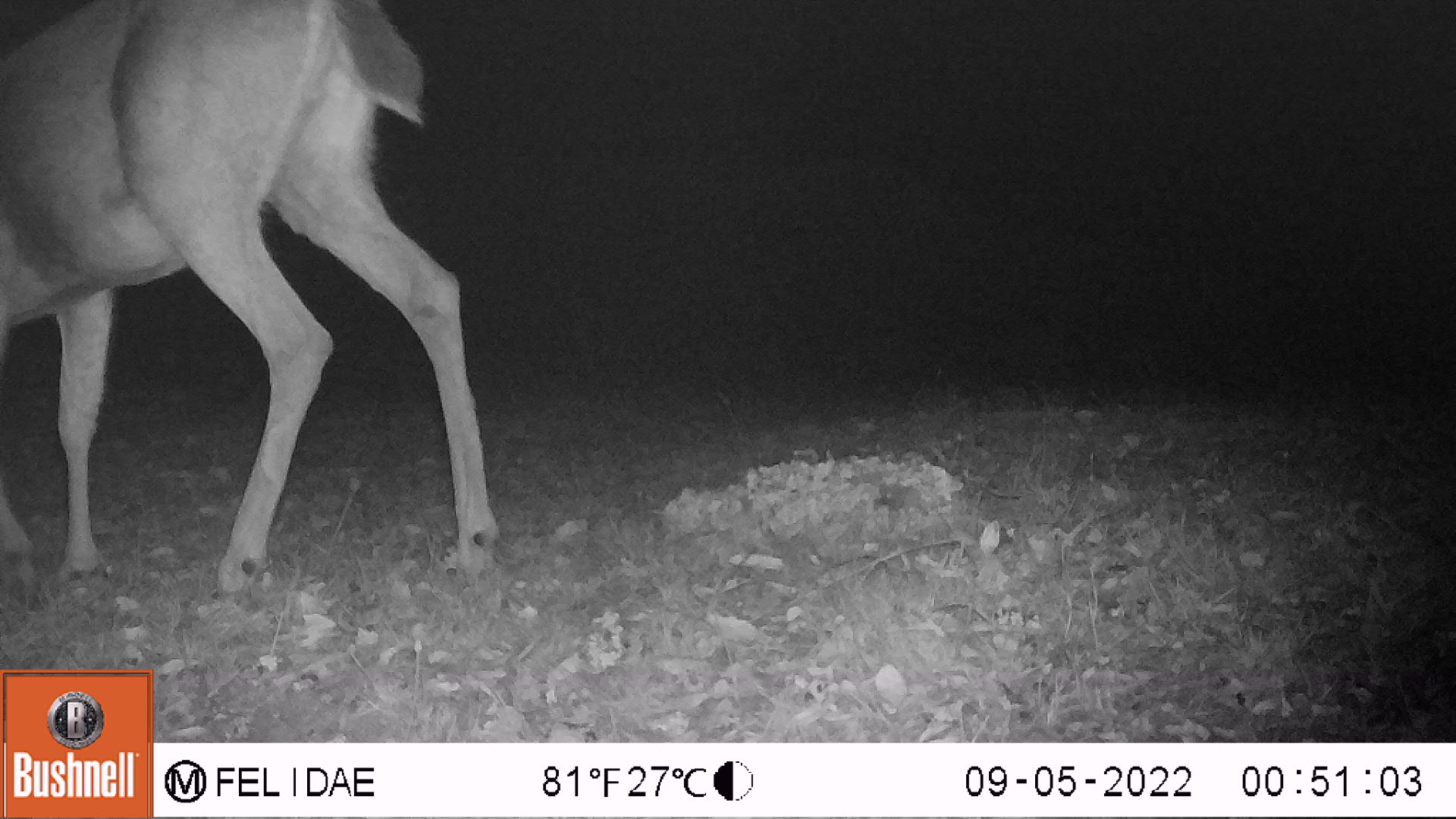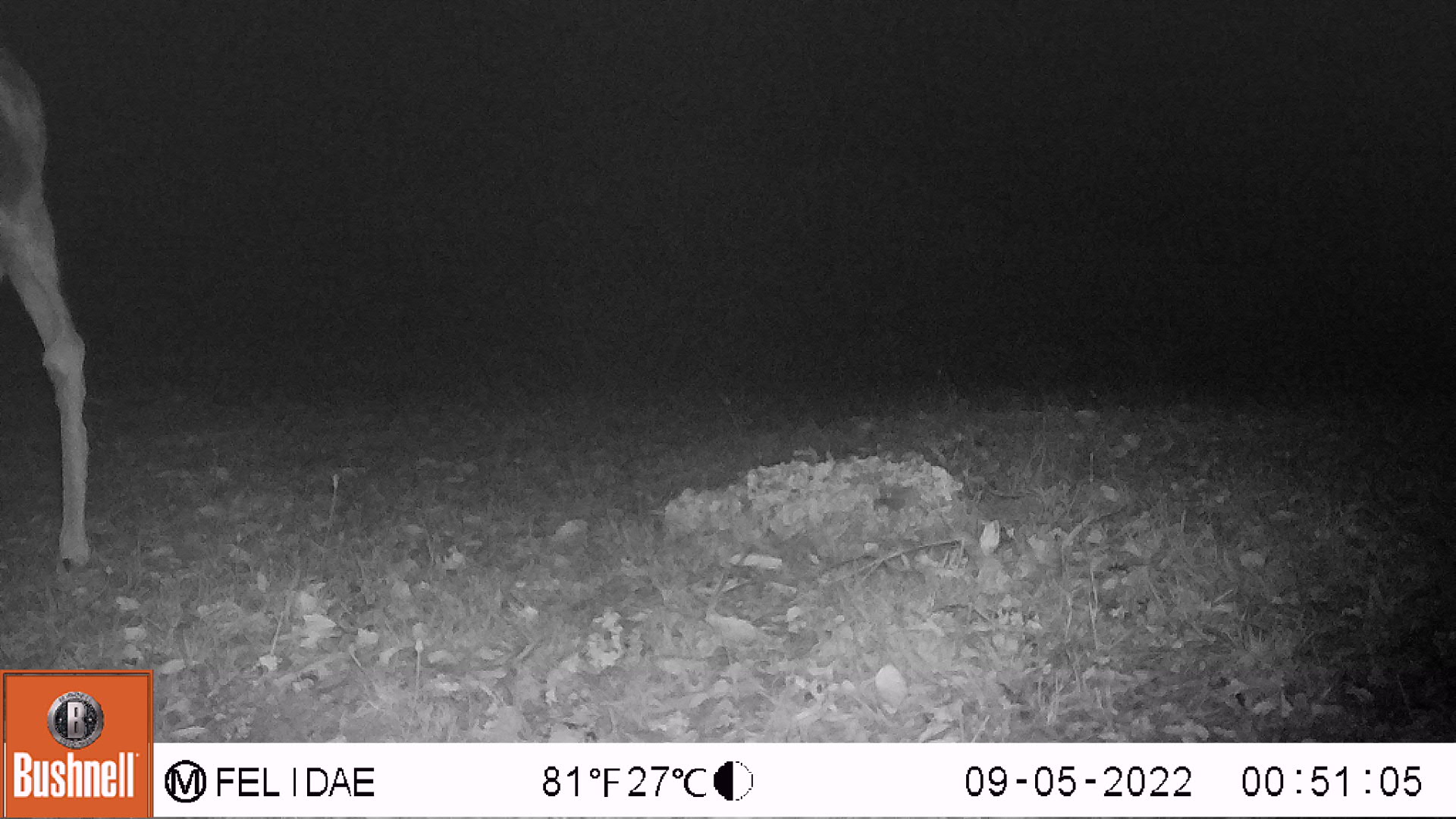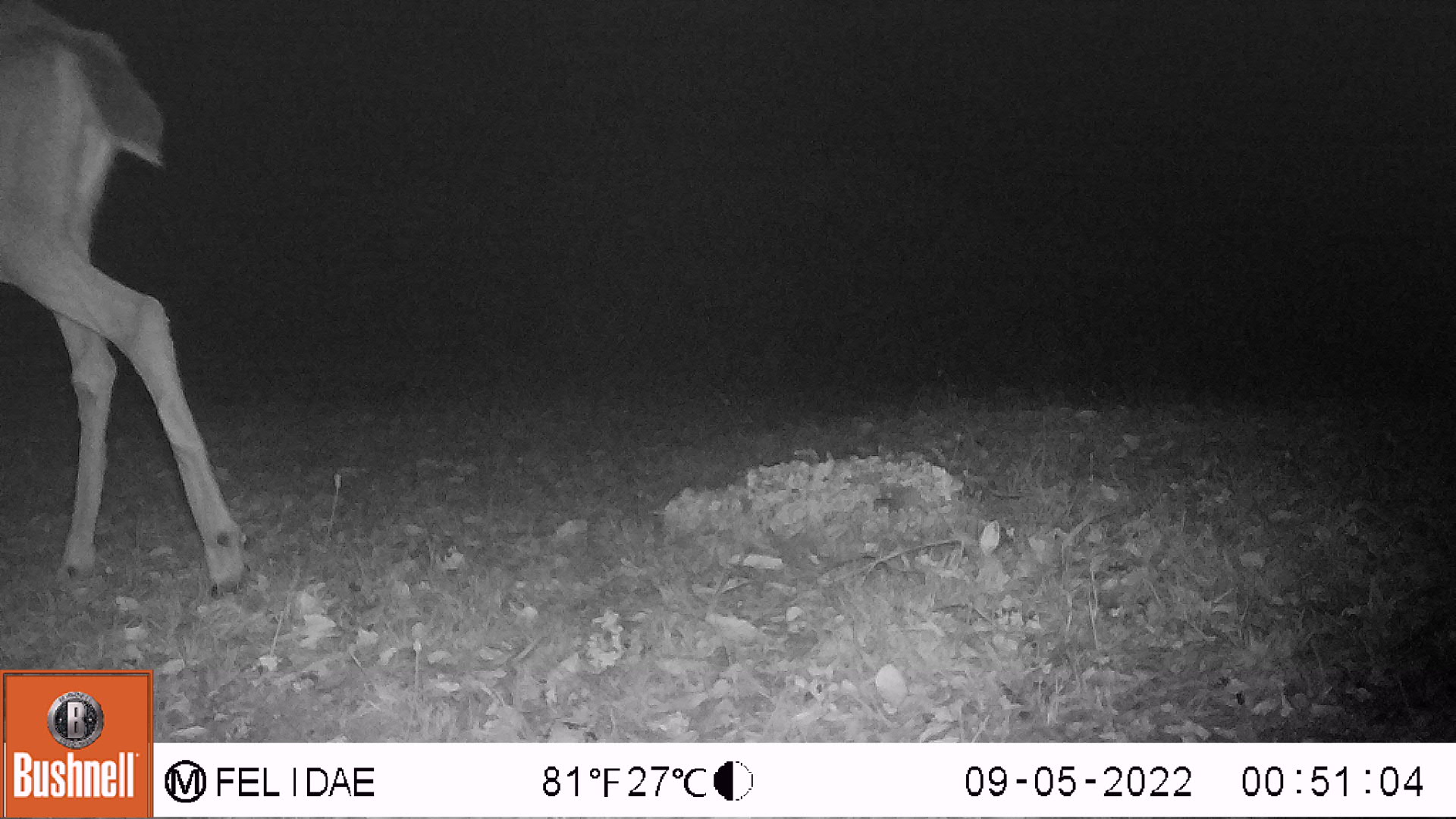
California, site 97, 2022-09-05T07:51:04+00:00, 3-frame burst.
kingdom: Animalia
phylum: Chordata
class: Mammalia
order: Artiodactyla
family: Cervidae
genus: Odocoileus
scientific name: Odocoileus hemionus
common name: mule deer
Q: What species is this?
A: Mule deer (Odocoileus hemionus).